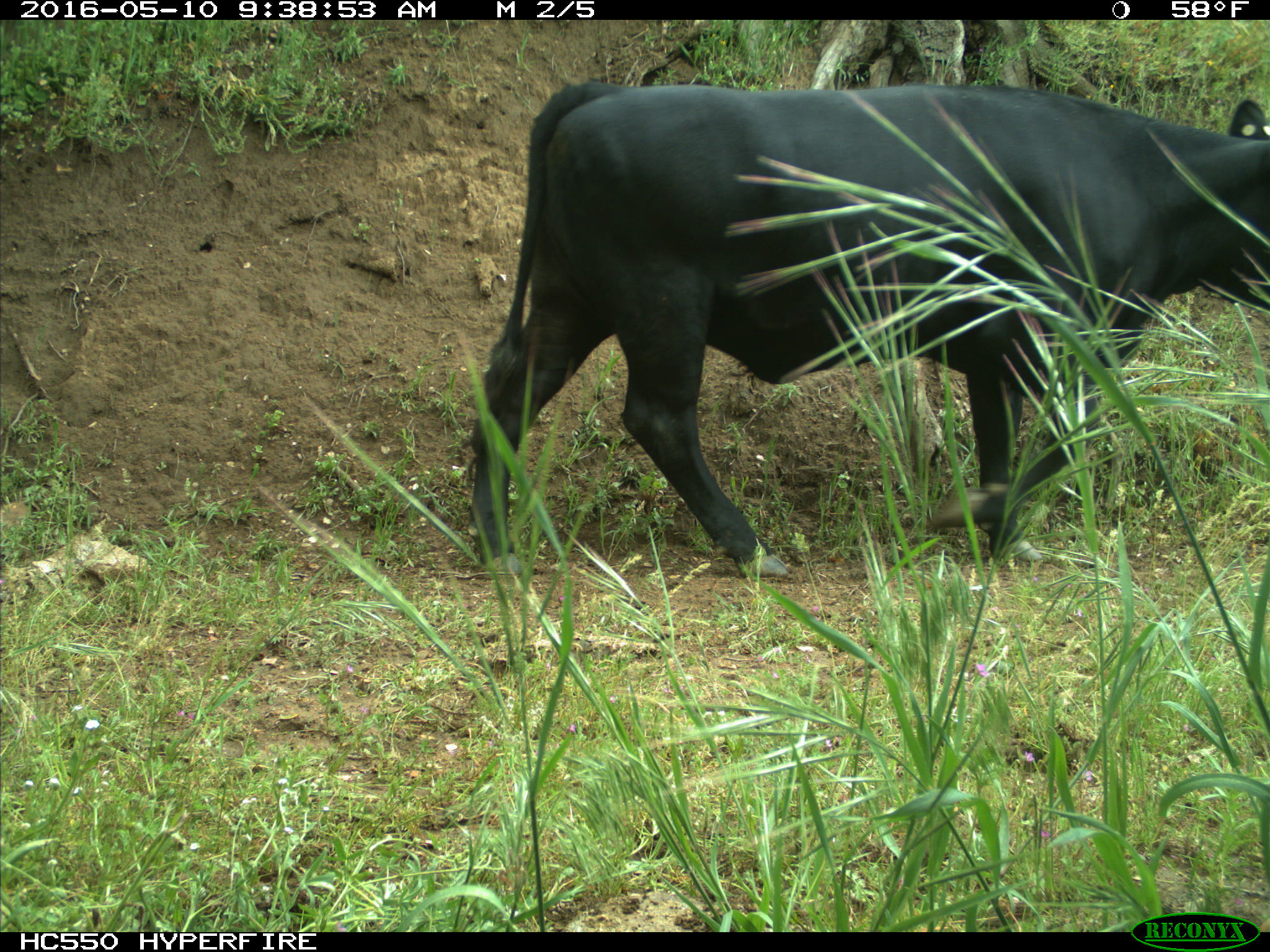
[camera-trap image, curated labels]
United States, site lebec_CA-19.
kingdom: Animalia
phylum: Chordata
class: Mammalia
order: Artiodactyla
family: Bovidae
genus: Bos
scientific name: Bos taurus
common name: domestic cow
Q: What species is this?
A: Bos taurus (domestic cow).